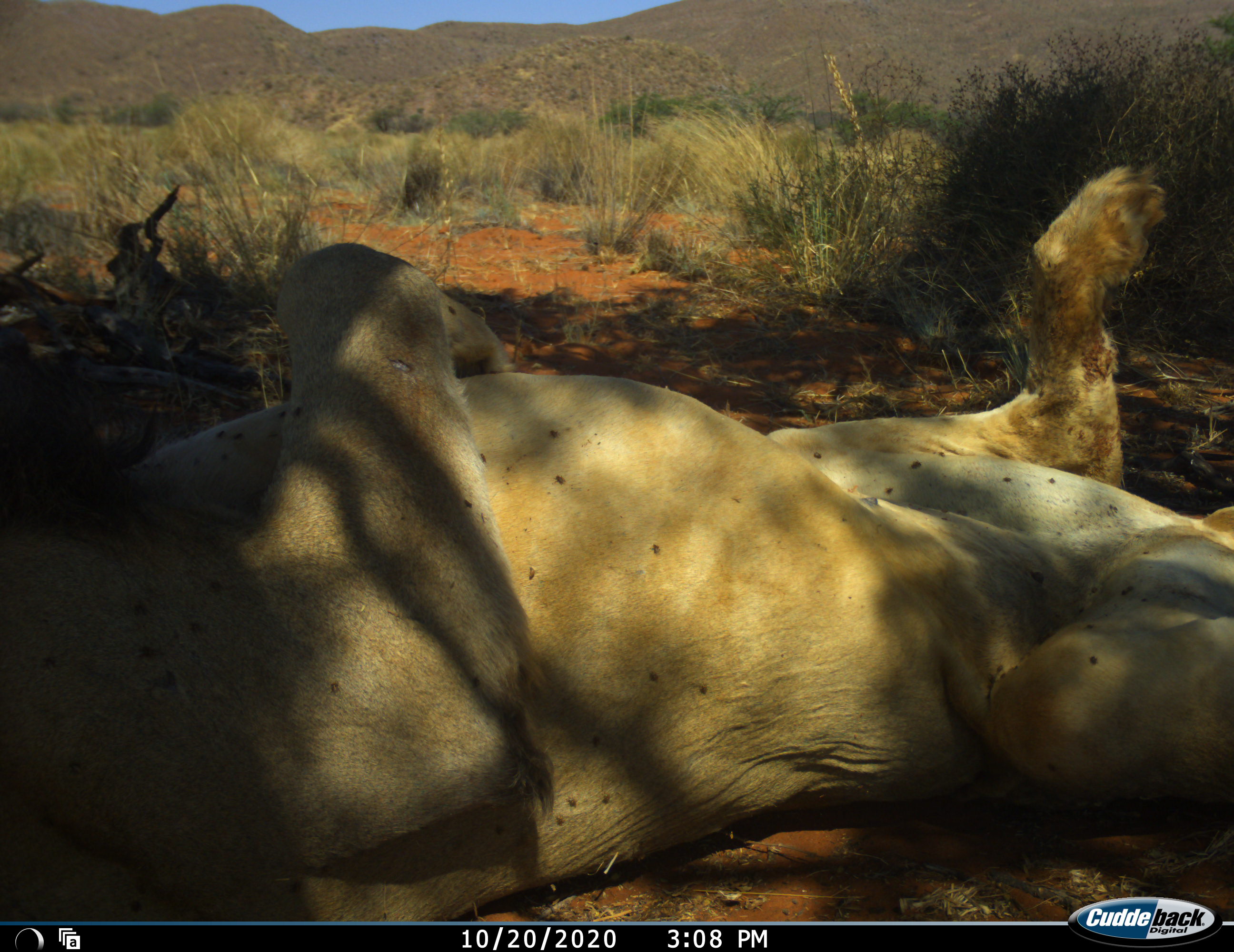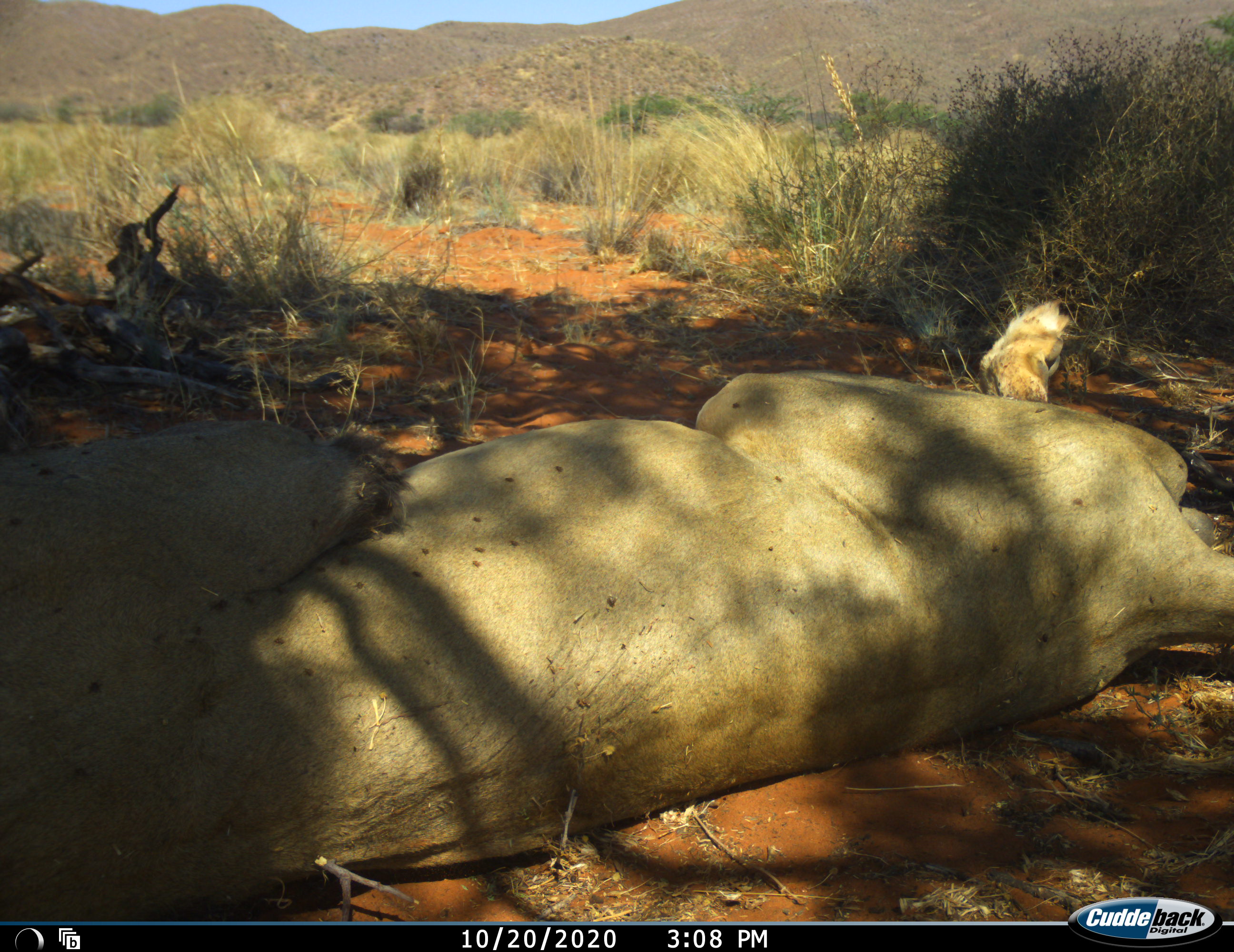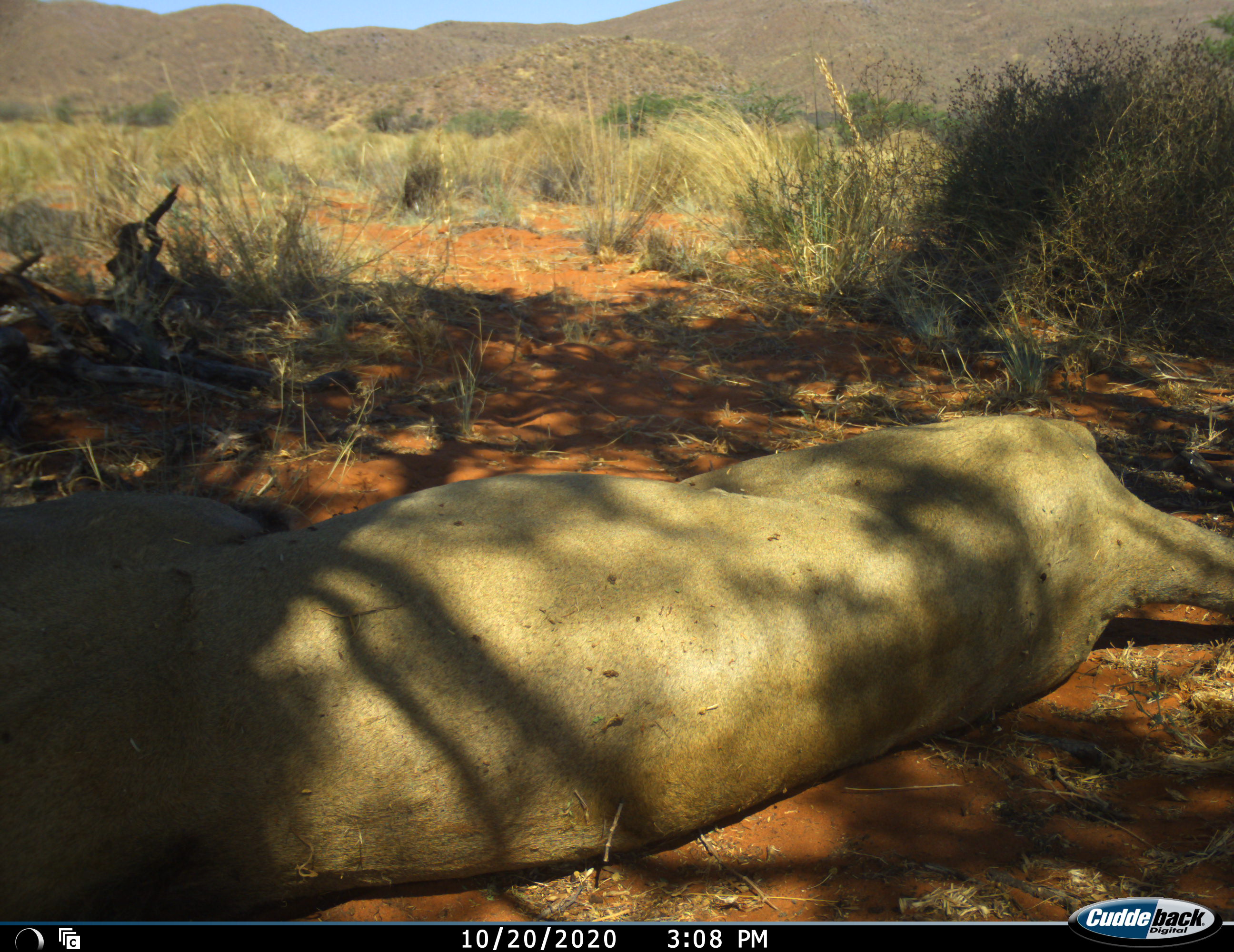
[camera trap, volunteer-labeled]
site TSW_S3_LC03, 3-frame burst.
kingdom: Animalia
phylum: Chordata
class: Mammalia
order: Carnivora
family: Felidae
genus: Panthera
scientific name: Panthera leo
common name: lion female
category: lionfemale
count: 1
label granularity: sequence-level